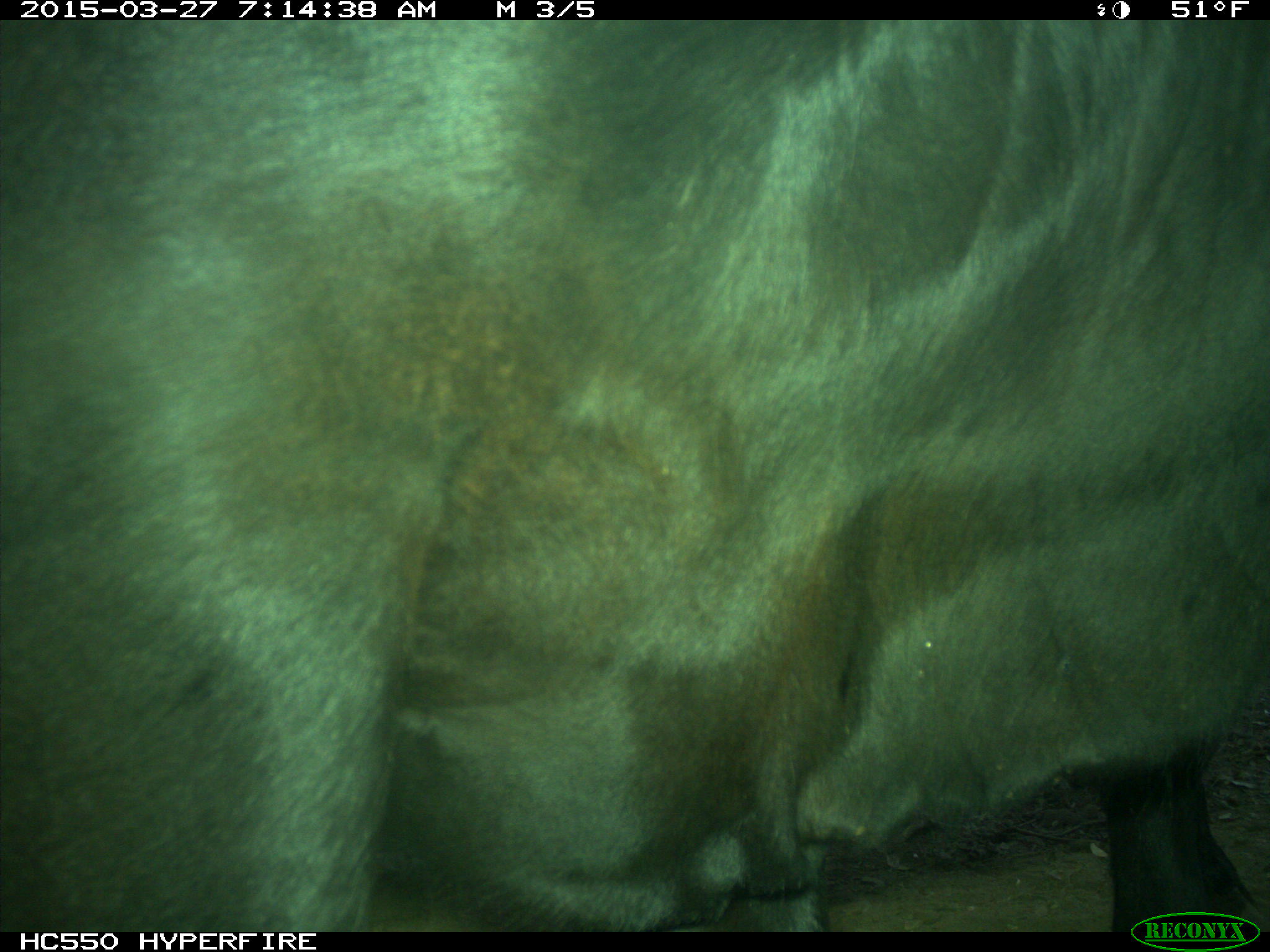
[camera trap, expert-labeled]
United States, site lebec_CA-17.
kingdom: Animalia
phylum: Chordata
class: Mammalia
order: Artiodactyla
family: Bovidae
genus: Bos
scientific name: Bos taurus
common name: domestic cow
Bos taurus (domestic cow).